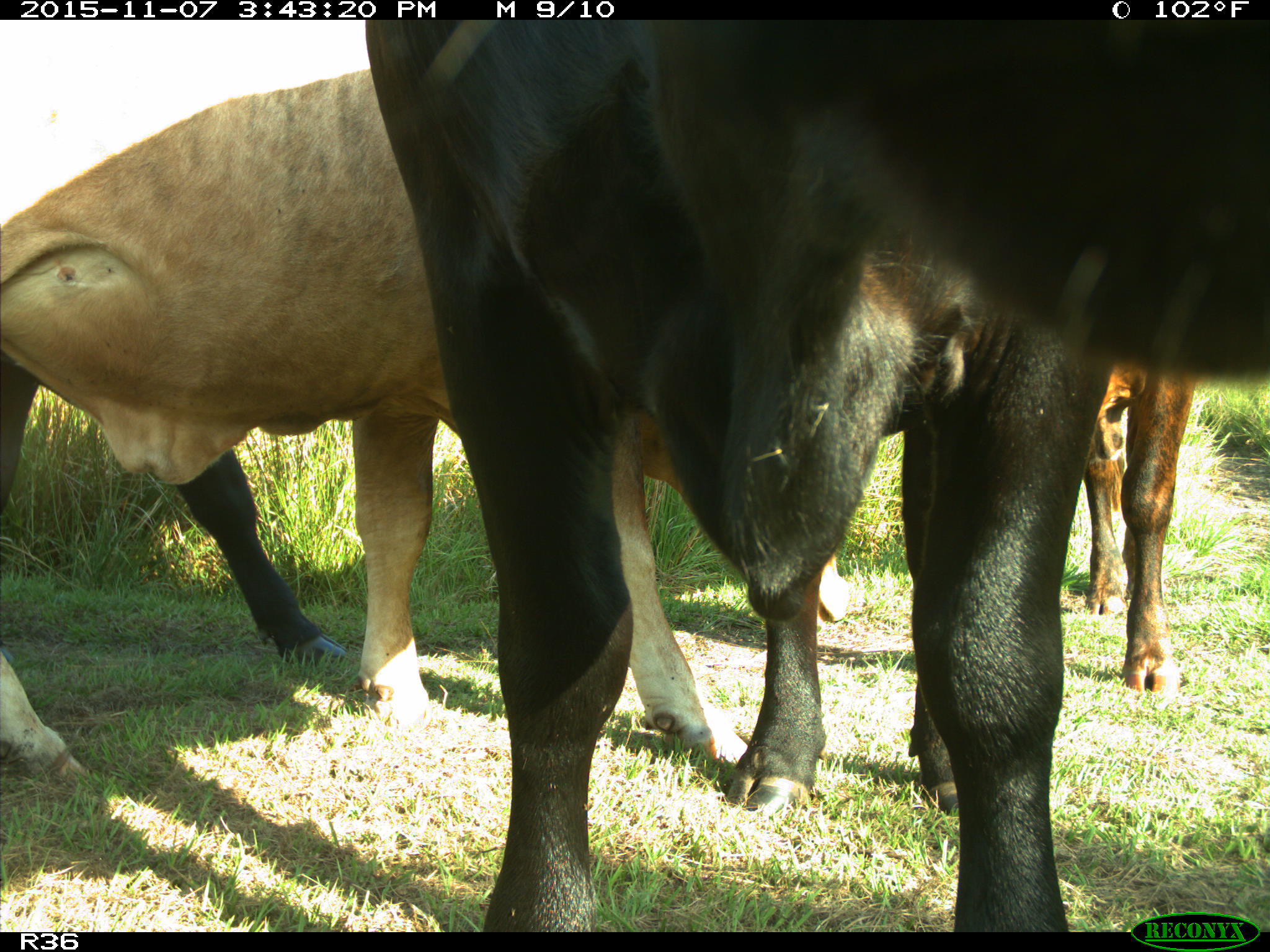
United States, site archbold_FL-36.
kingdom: Animalia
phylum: Chordata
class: Mammalia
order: Artiodactyla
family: Bovidae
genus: Bos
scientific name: Bos taurus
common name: domestic cow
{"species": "Bos taurus (domestic cow)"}